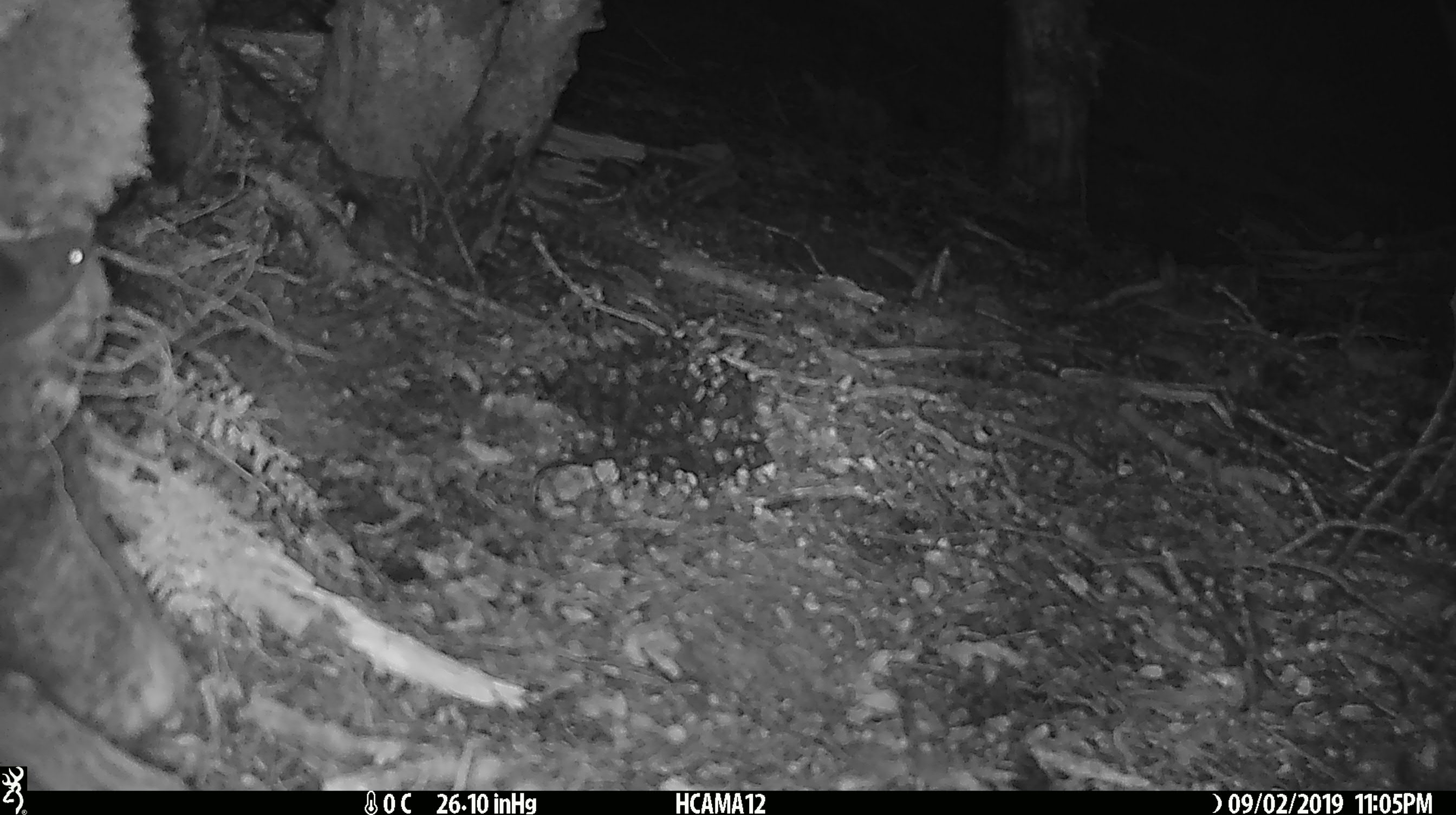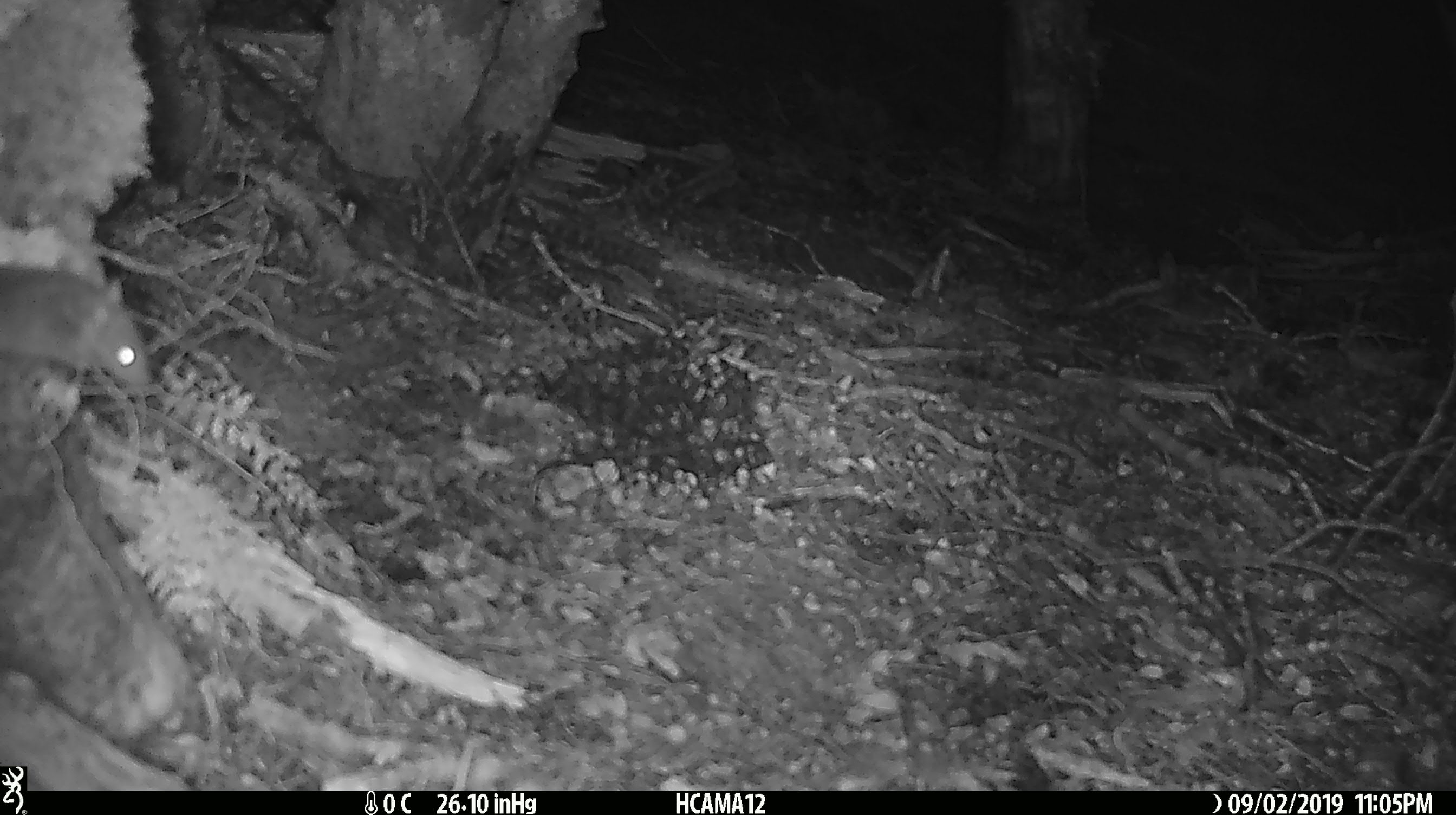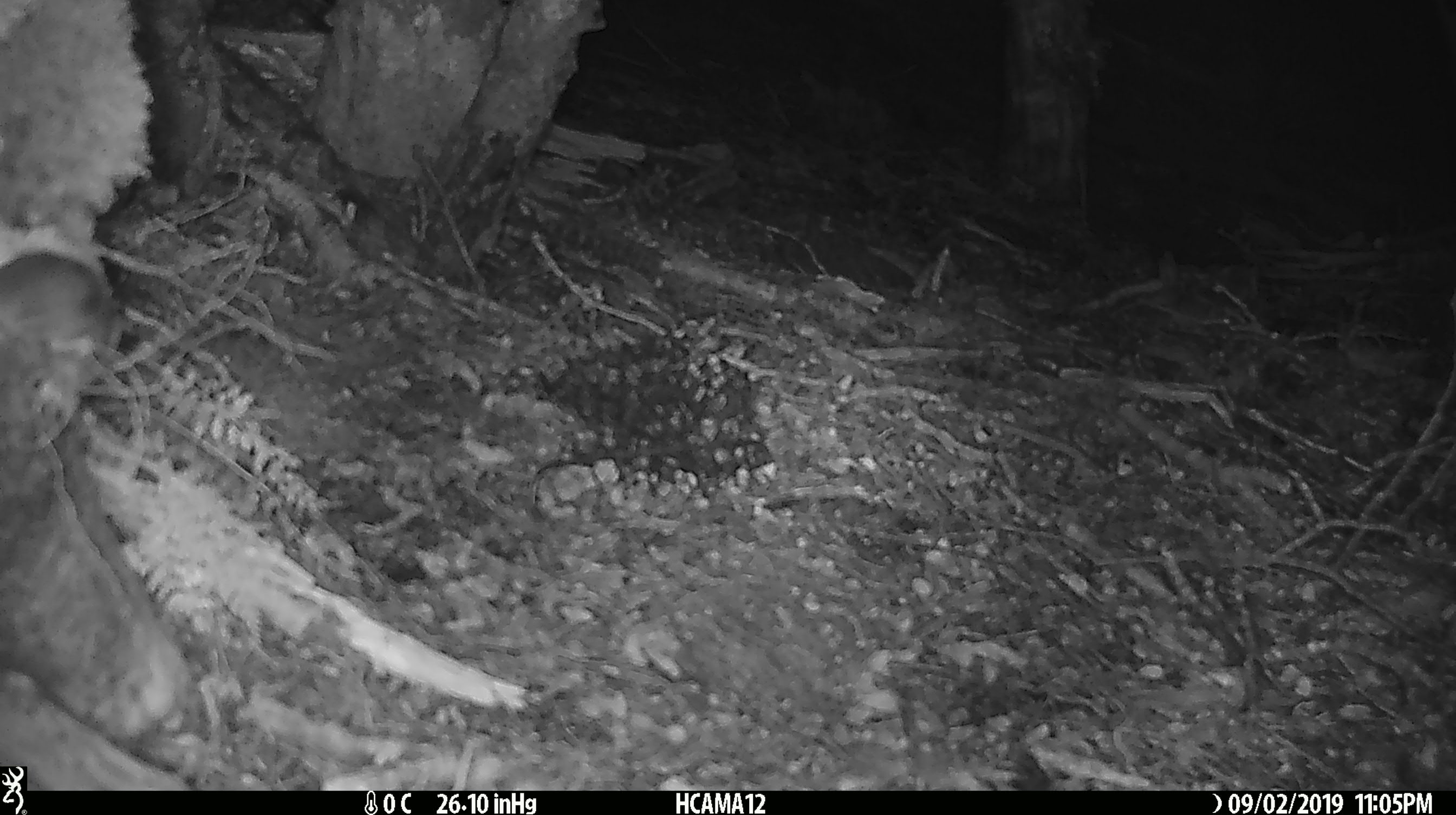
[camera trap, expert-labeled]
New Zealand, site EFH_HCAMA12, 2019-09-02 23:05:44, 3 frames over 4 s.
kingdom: Animalia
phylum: Chordata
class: Mammalia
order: Rodentia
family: Muridae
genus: Mus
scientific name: Mus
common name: mouse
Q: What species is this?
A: Mouse (Mus).